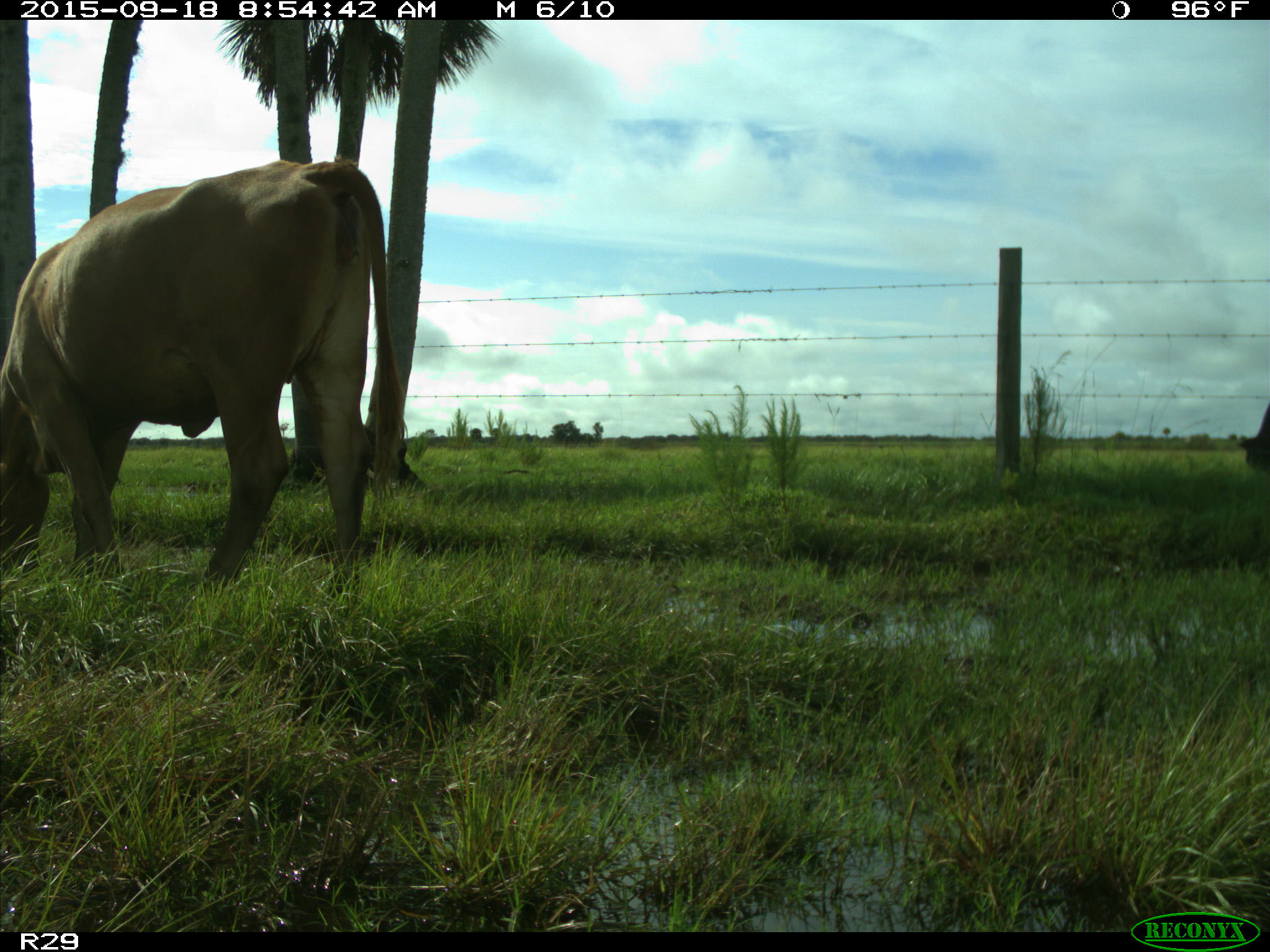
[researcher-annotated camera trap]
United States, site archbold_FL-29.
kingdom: Animalia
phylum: Chordata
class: Mammalia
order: Artiodactyla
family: Bovidae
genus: Bos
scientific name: Bos taurus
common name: domestic cow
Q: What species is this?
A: Bos taurus (domestic cow).